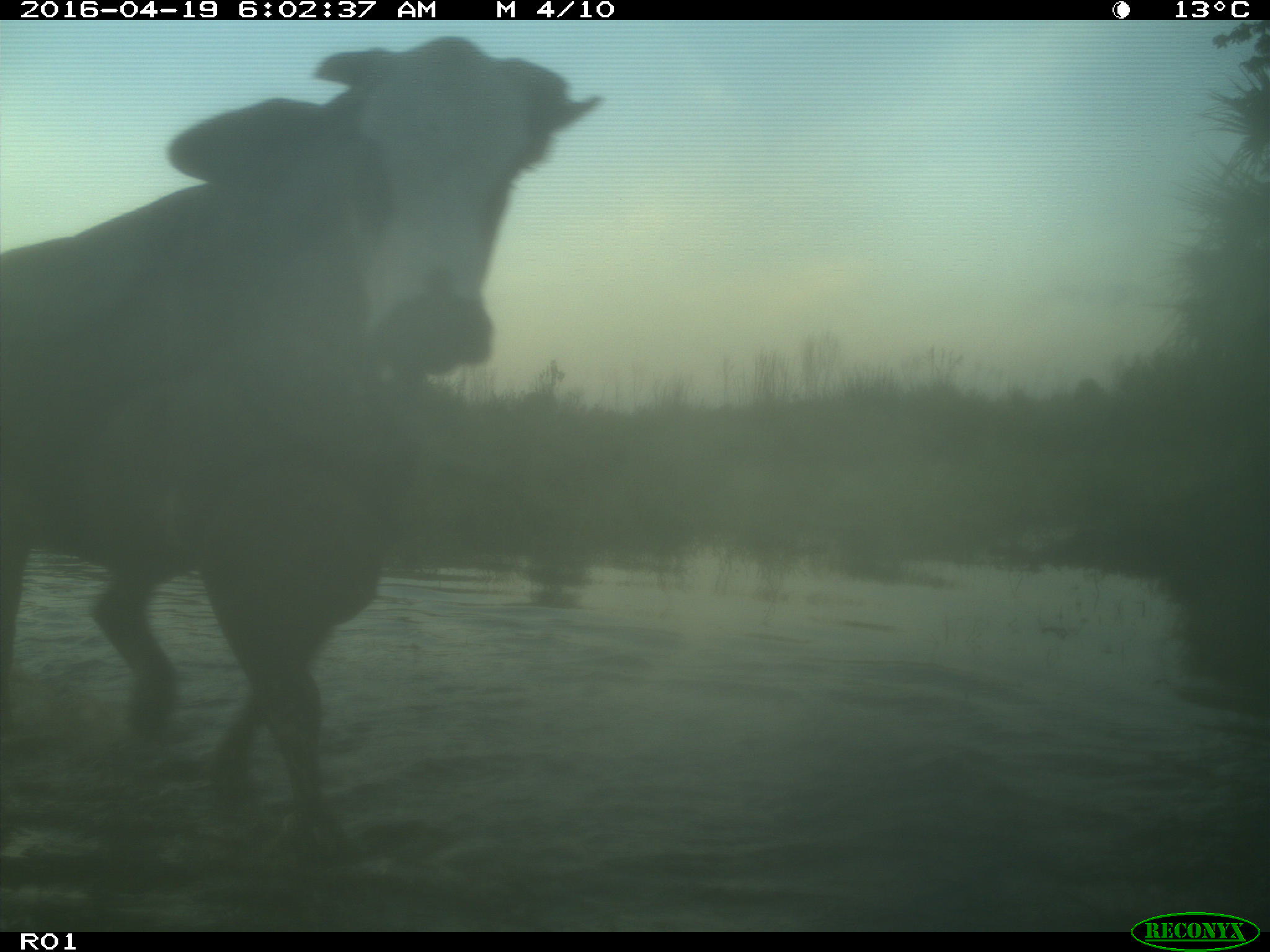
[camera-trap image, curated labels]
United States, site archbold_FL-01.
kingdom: Animalia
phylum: Chordata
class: Mammalia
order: Artiodactyla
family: Bovidae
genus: Bos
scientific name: Bos taurus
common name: domestic cow